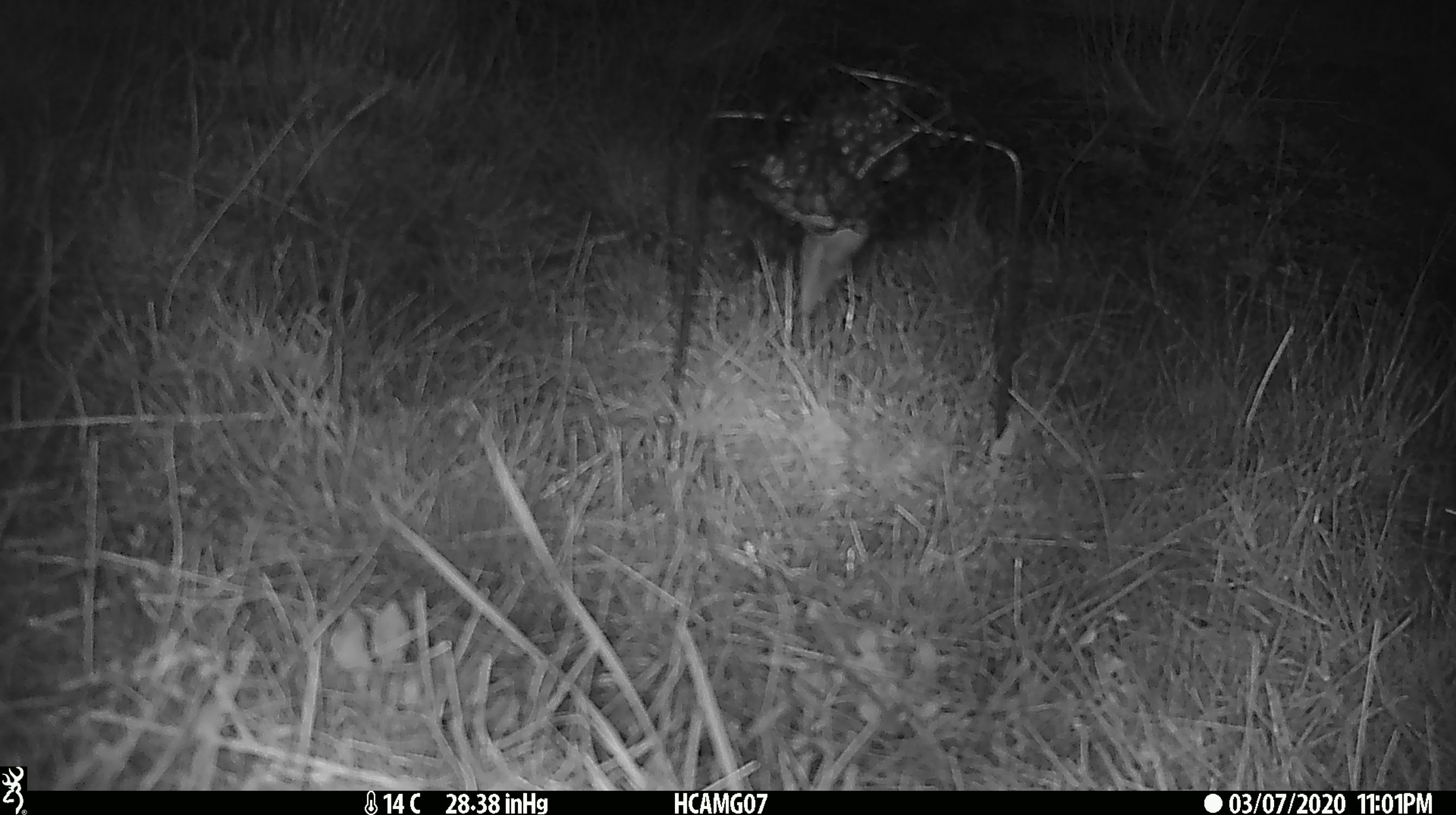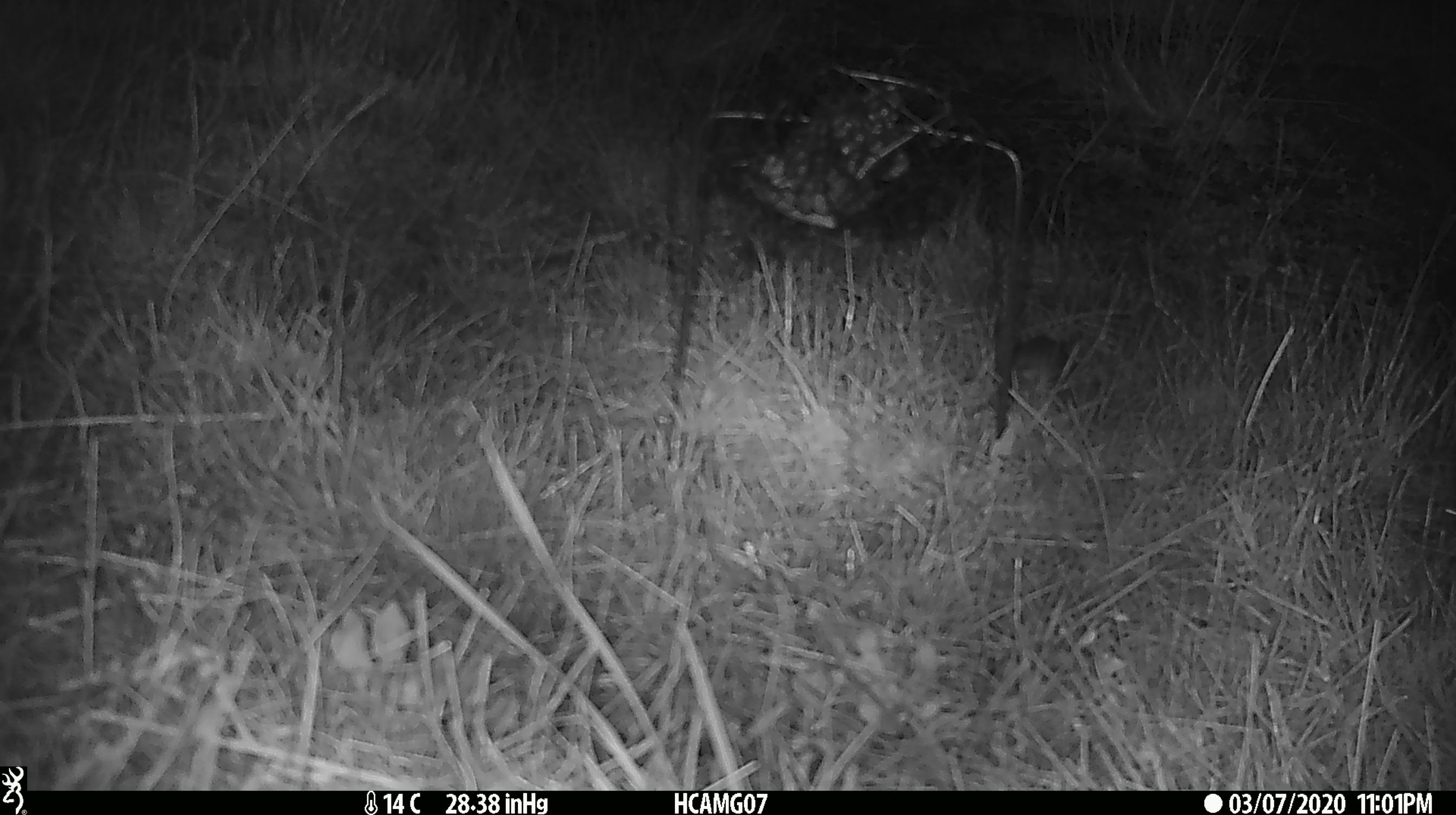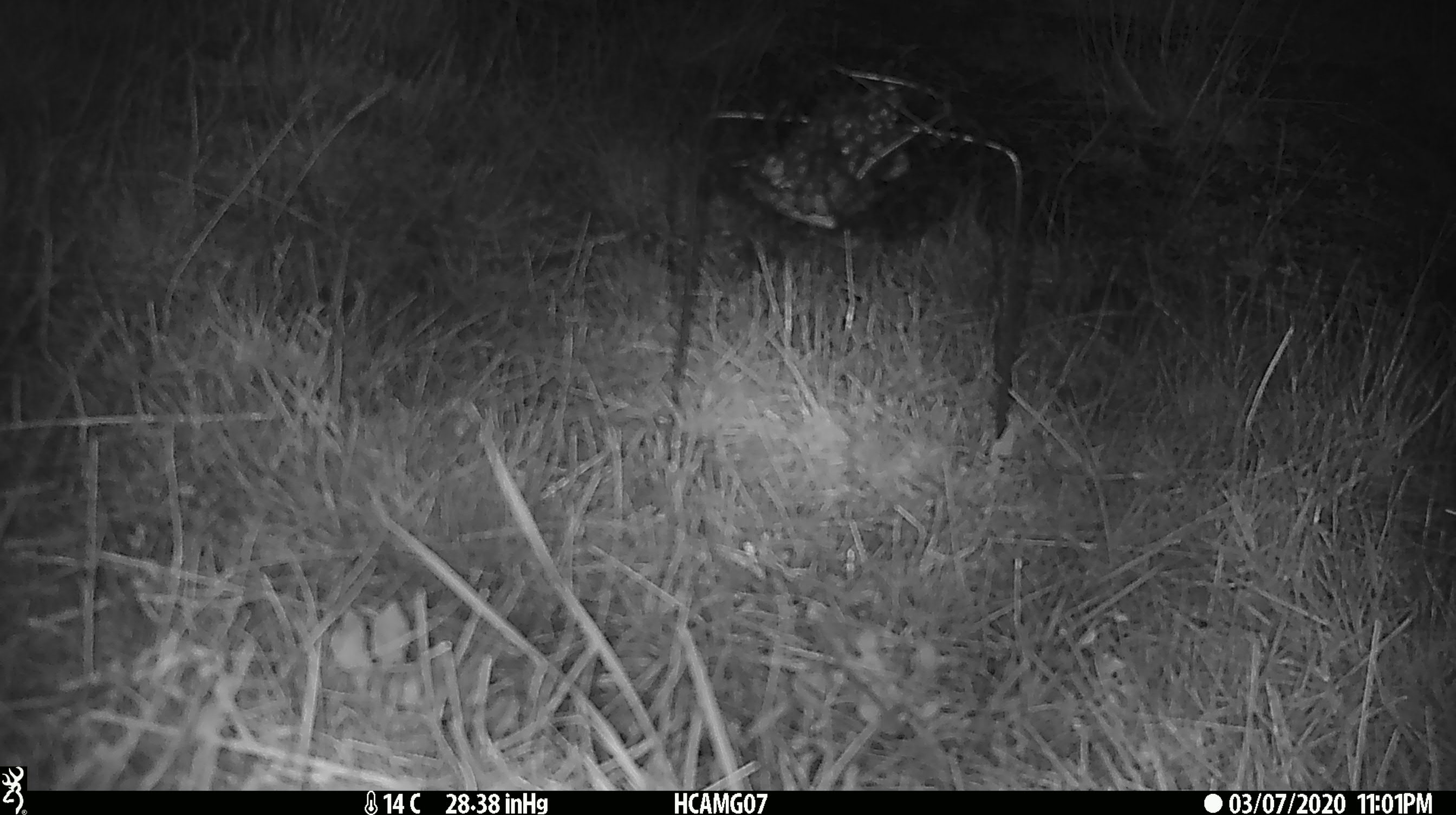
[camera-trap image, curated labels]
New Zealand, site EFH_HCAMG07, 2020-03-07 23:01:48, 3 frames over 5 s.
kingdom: Animalia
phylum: Chordata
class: Mammalia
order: Rodentia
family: Muridae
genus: Mus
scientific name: Mus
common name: mouse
Mouse (Mus).